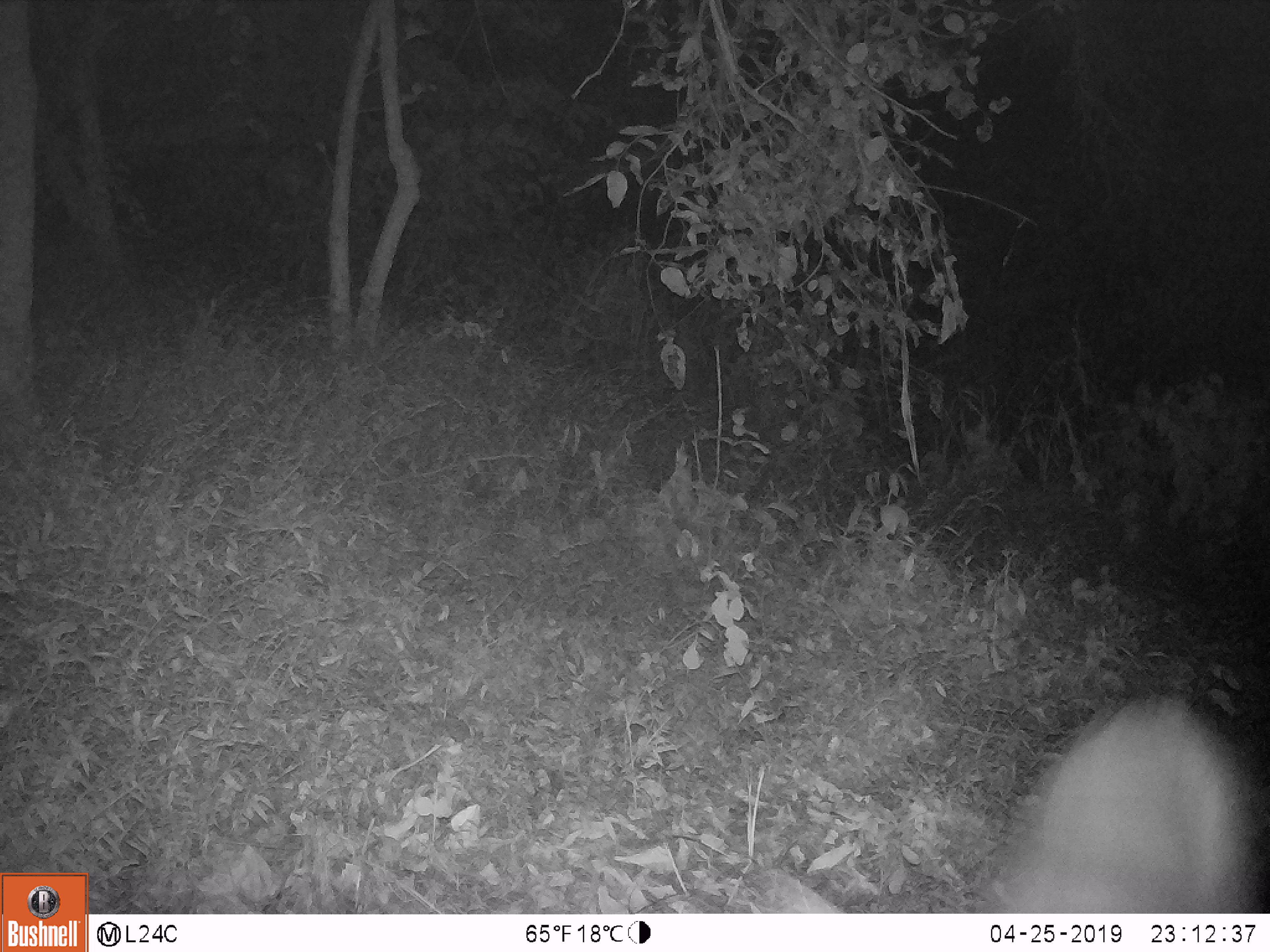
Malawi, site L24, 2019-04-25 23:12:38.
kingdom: Animalia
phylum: Chordata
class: Mammalia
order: Artiodactyla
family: Bovidae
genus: Tragelaphus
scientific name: Tragelaphus sylvaticus sylvaticus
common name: cape bushbuck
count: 1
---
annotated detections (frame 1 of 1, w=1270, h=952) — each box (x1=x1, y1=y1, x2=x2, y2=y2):
cape bushbuck: (x1=985, y1=691, x2=1253, y2=911)